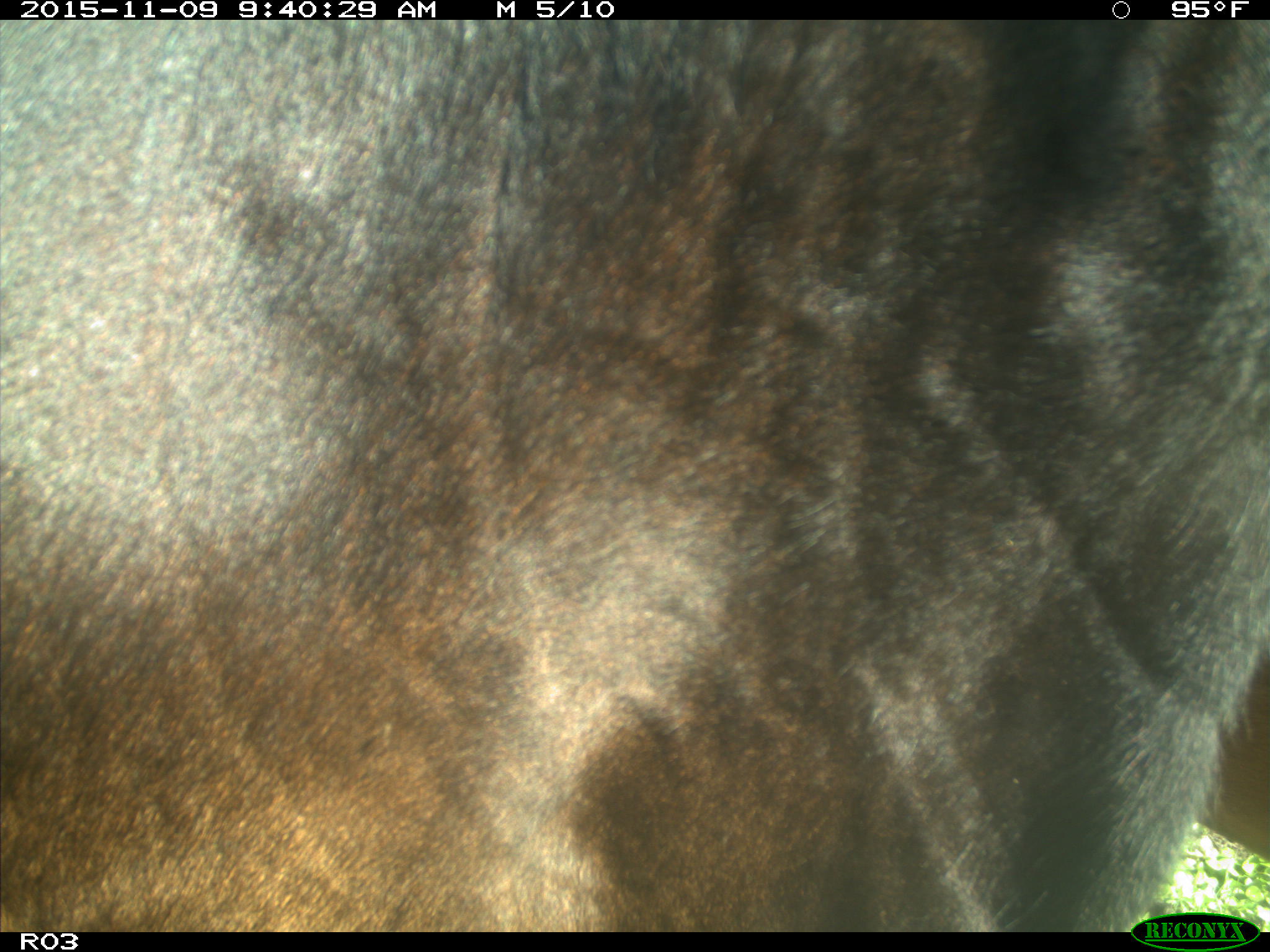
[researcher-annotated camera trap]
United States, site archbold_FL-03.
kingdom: Animalia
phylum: Chordata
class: Mammalia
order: Artiodactyla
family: Bovidae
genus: Bos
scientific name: Bos taurus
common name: domestic cow